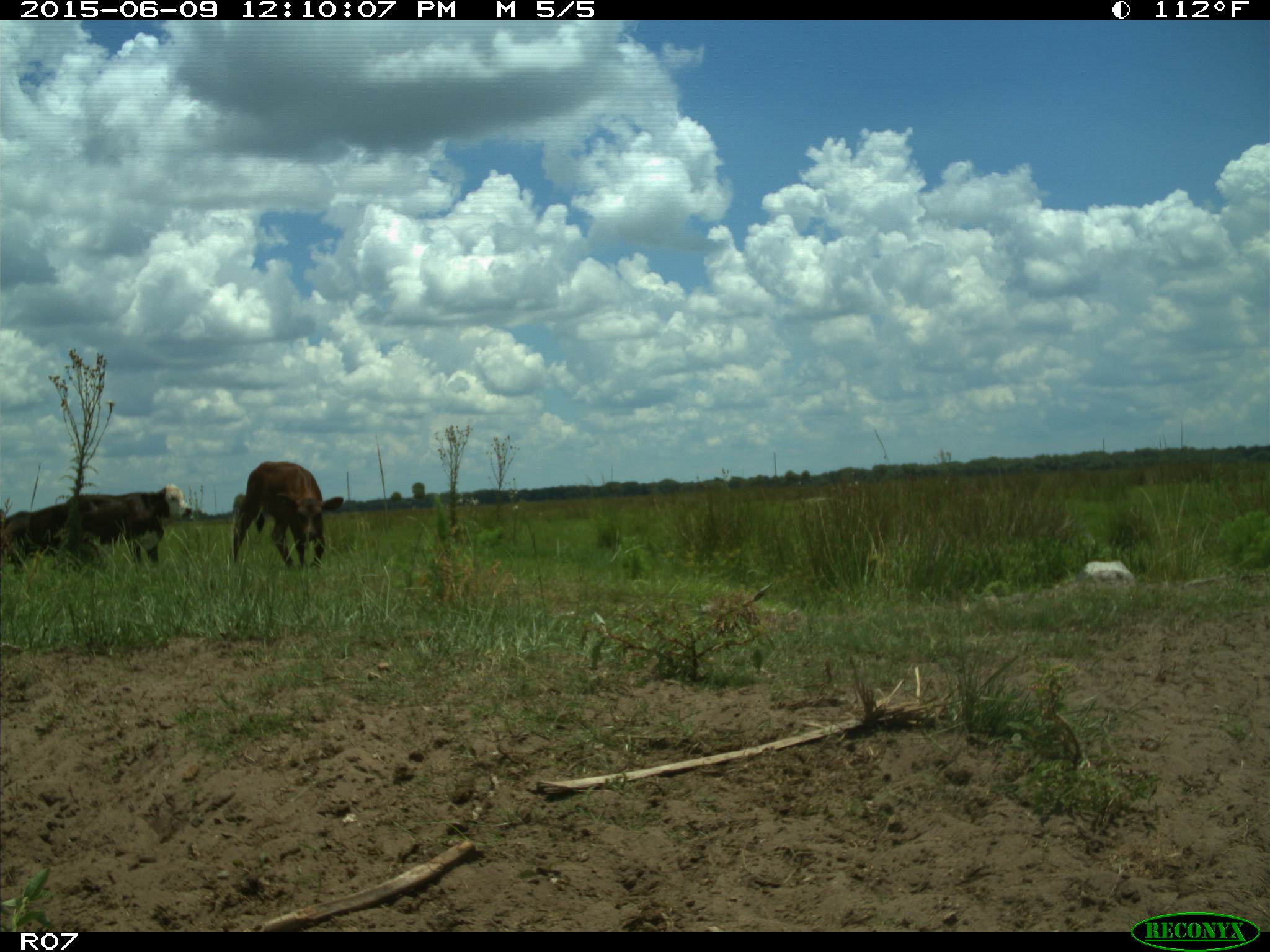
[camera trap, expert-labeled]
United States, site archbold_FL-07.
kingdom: Animalia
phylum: Chordata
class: Mammalia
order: Artiodactyla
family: Bovidae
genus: Bos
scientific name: Bos taurus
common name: domestic cow